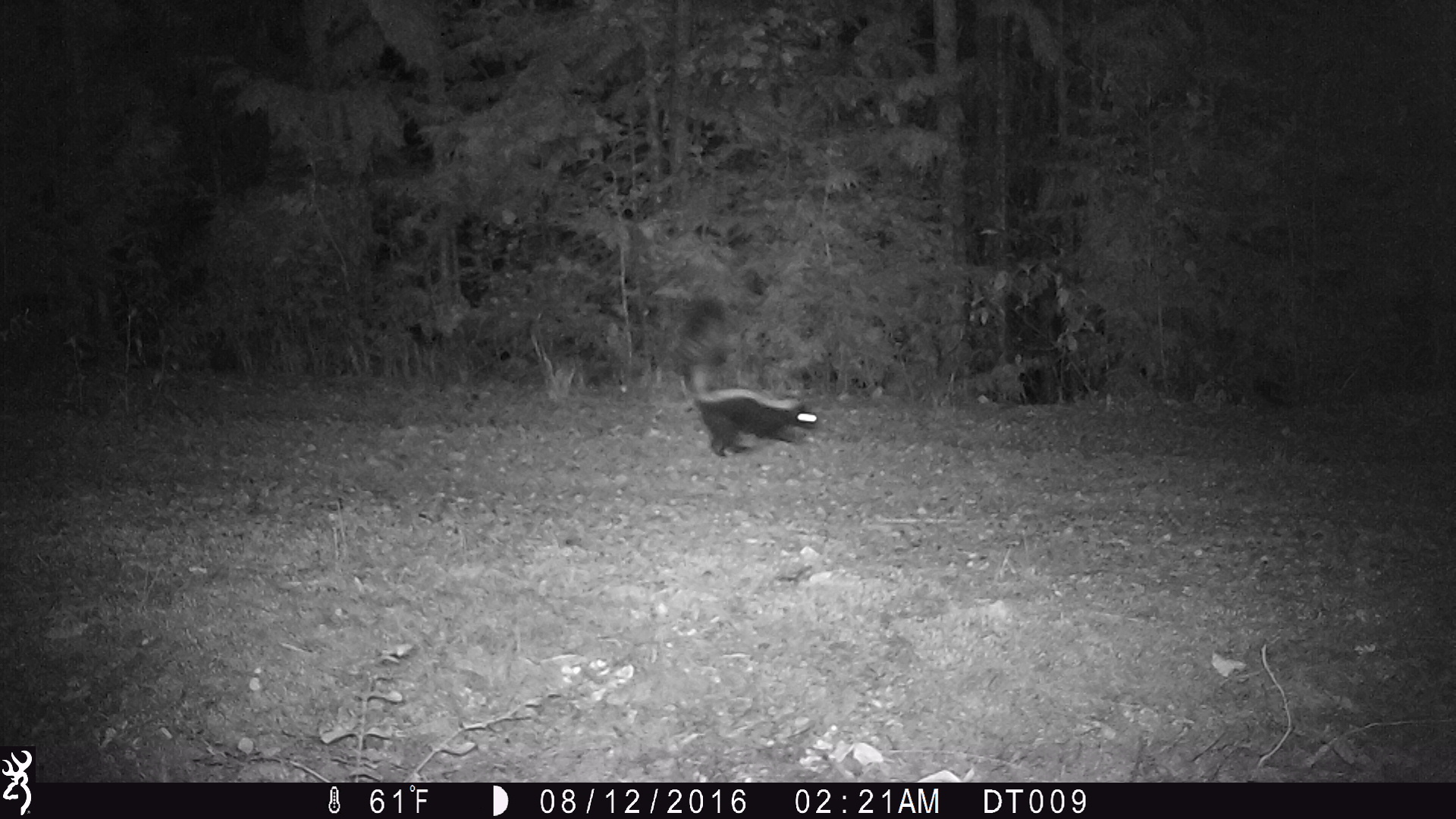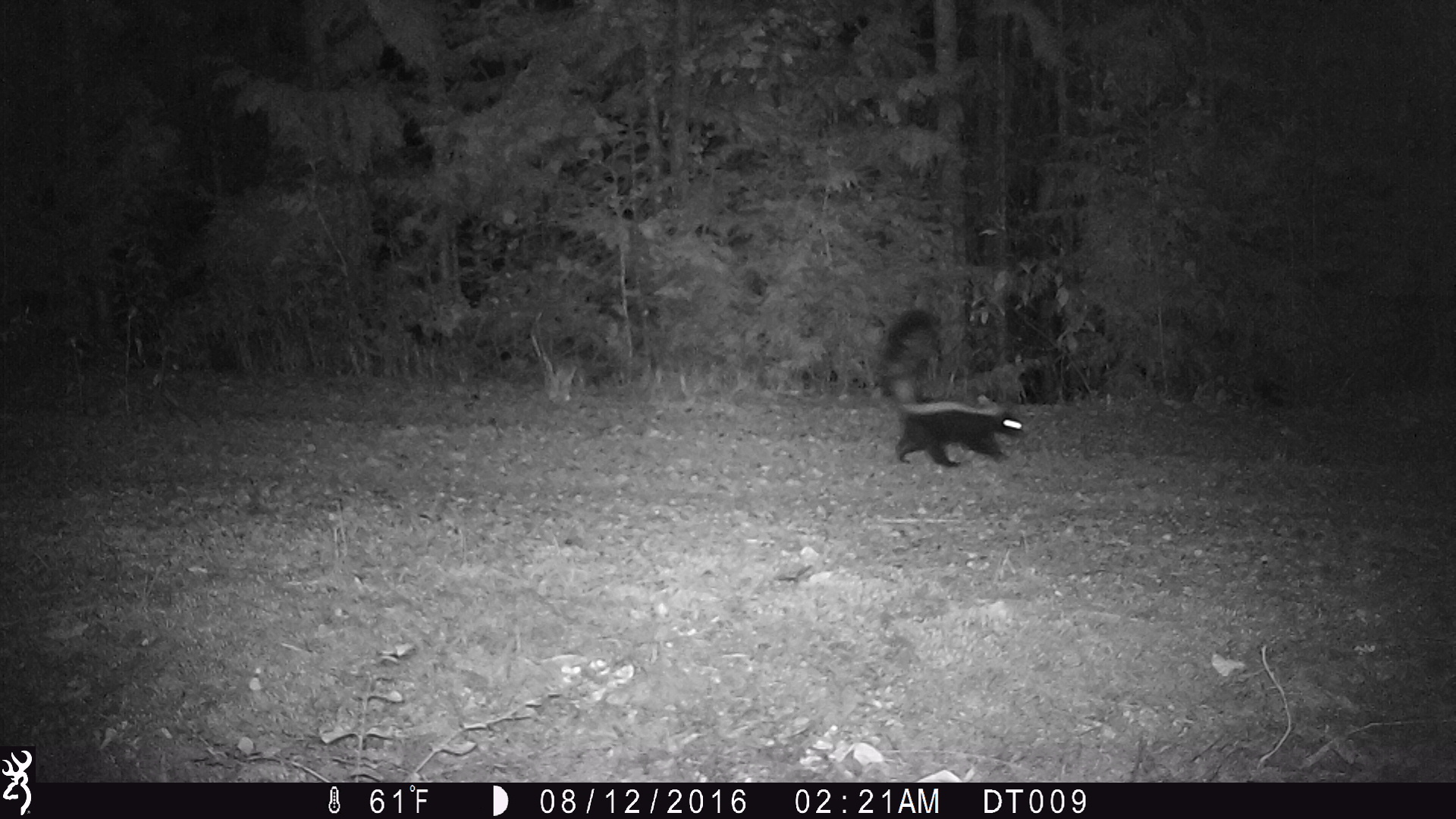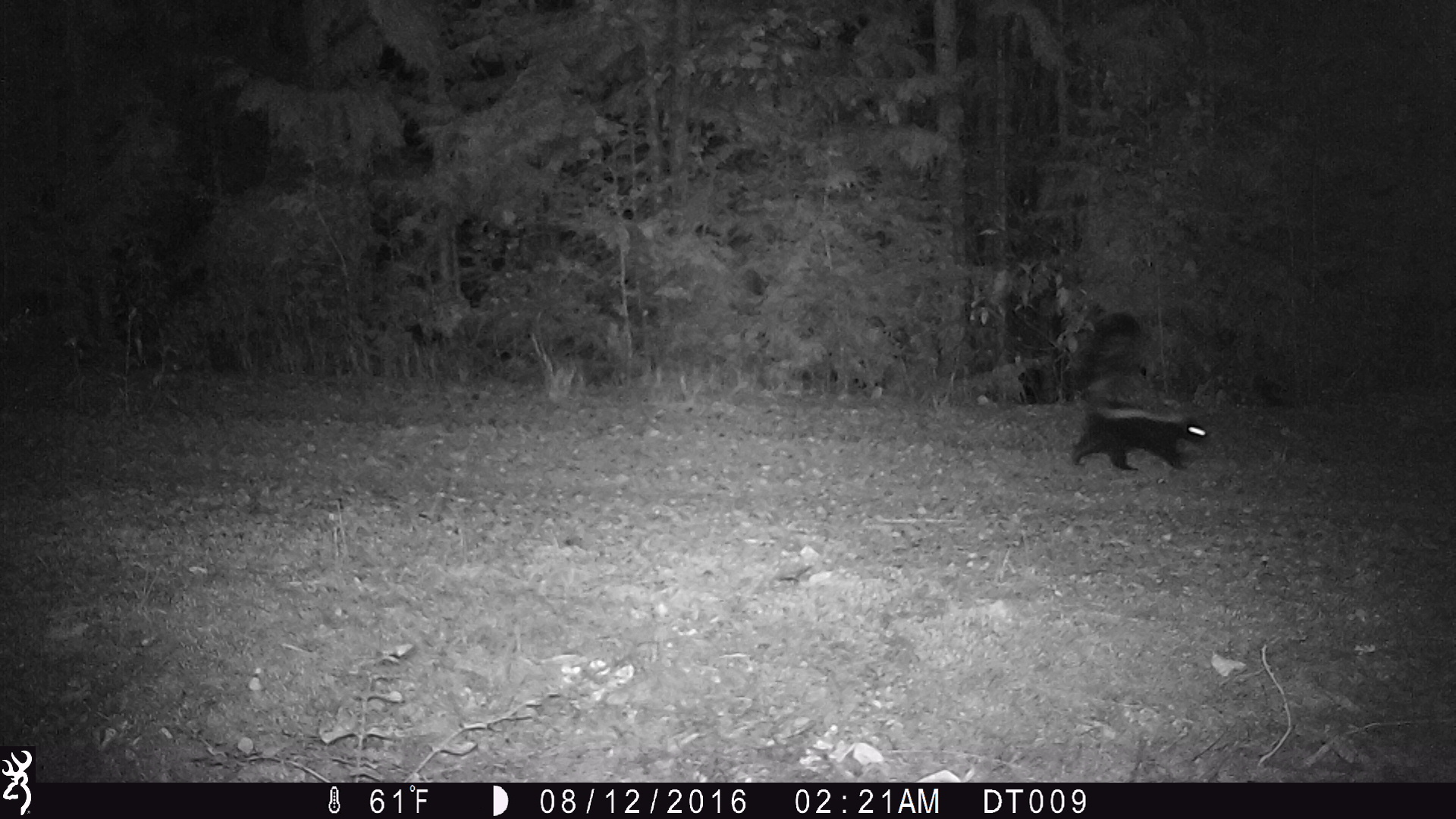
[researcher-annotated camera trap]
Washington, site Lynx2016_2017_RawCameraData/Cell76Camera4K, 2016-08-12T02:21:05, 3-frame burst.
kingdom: Animalia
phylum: Chordata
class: Mammalia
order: Carnivora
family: Mephitidae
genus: Mephitis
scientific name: Mephitis mephitis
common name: striped skunk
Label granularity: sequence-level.